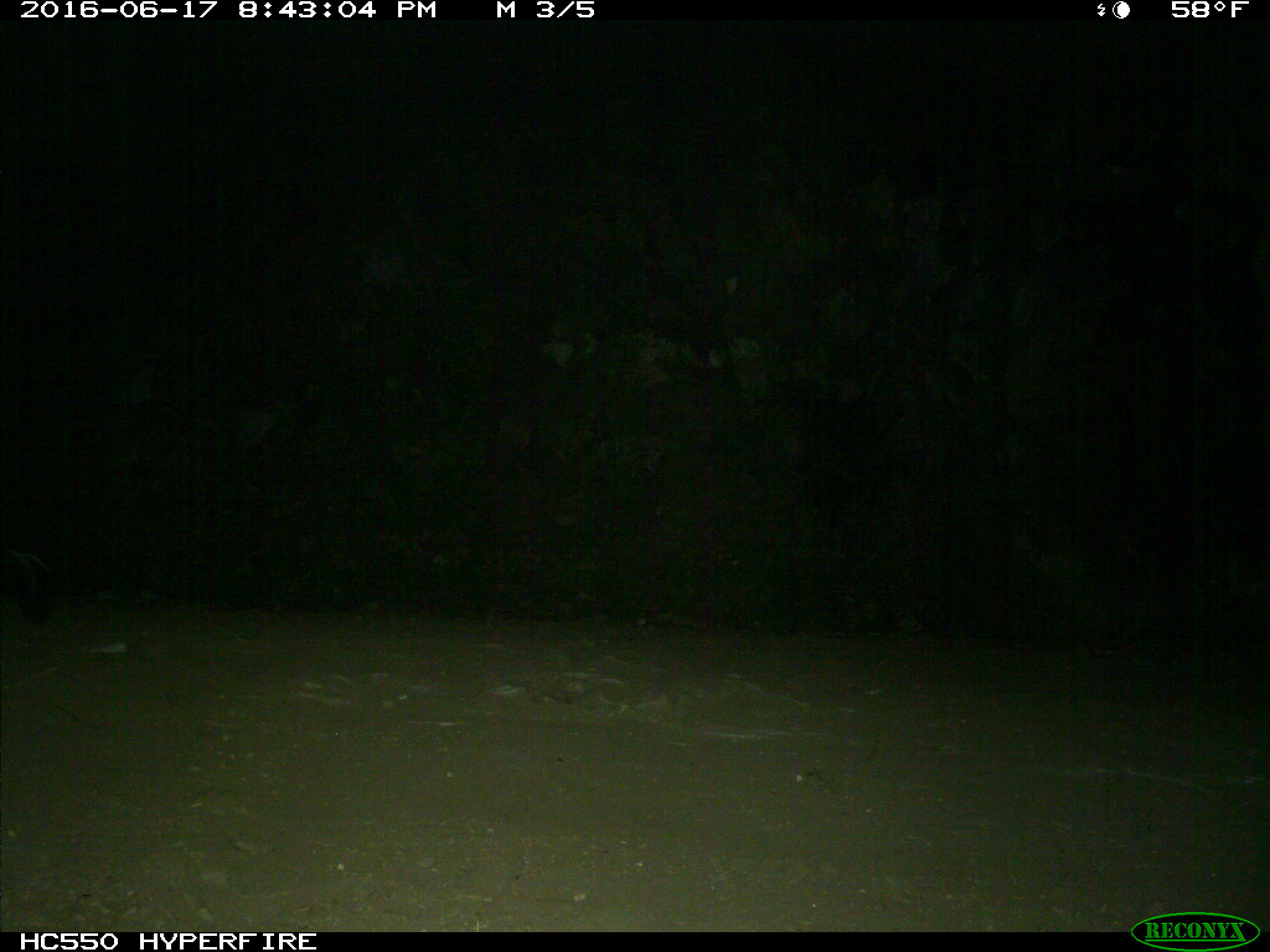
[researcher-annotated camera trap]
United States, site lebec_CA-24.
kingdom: Animalia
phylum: Chordata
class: Mammalia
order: Carnivora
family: Mephitidae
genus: Mephitis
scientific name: Mephitis mephitis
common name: striped skunk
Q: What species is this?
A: Mephitis mephitis (striped skunk).